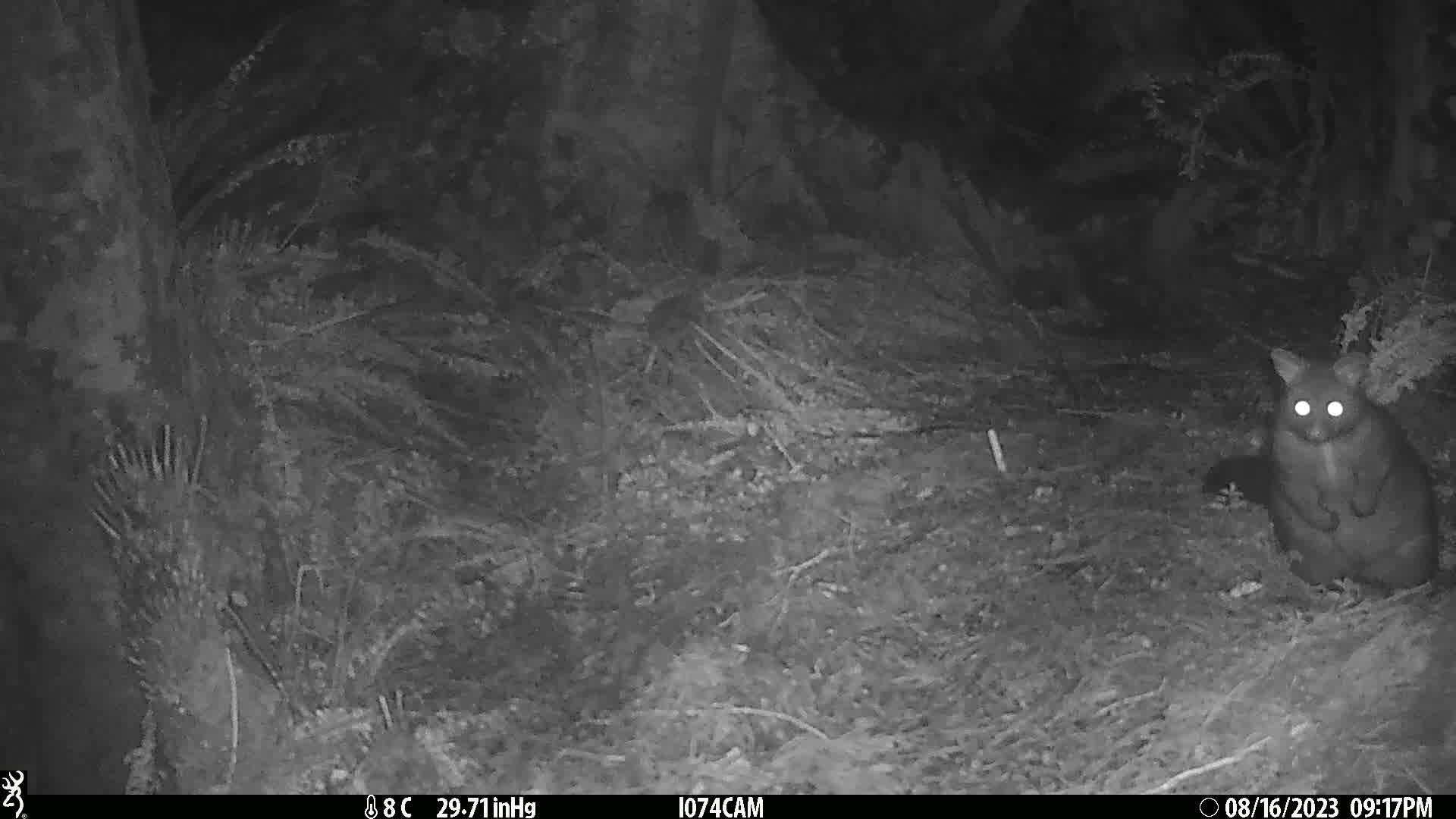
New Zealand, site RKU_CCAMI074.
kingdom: Animalia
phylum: Chordata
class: Mammalia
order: Diprotodontia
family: Phalangeridae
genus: Trichosurus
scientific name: Trichosurus vulpecula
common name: common brushtail possum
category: possum